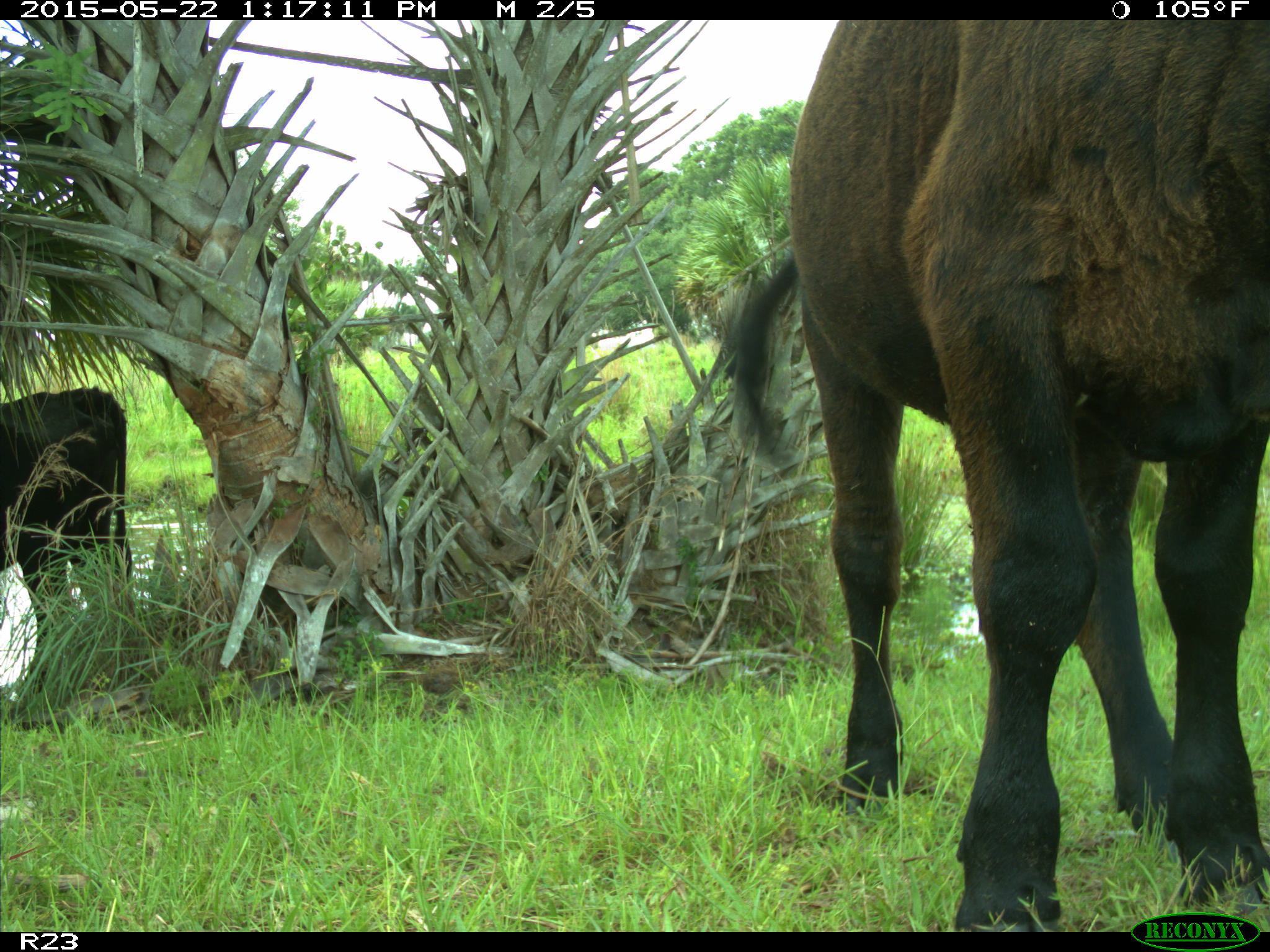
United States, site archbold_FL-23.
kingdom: Animalia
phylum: Chordata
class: Mammalia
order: Artiodactyla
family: Bovidae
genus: Bos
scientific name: Bos taurus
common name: domestic cow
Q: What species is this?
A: Bos taurus (domestic cow).